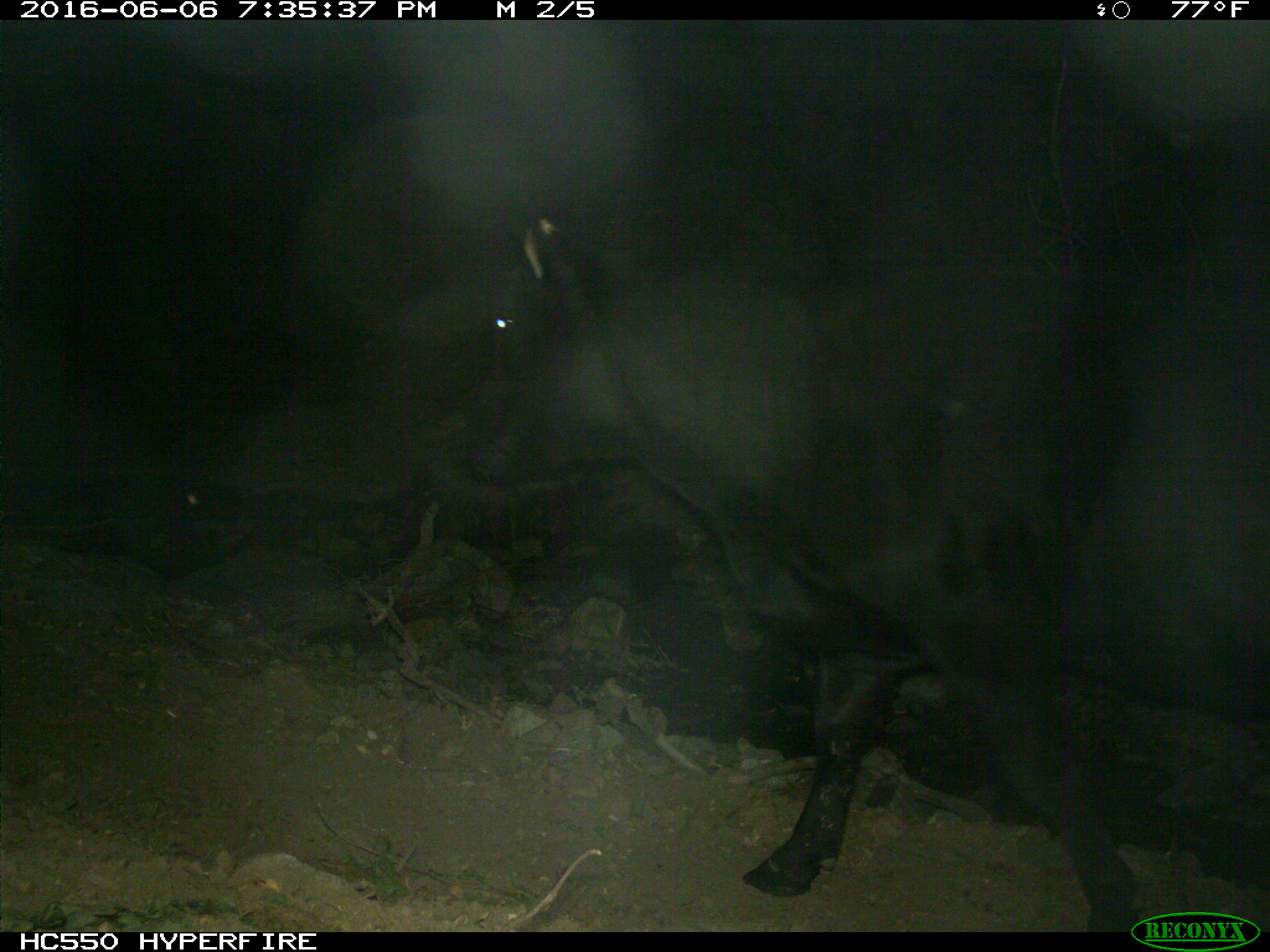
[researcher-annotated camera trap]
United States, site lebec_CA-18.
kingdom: Animalia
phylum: Chordata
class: Mammalia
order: Artiodactyla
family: Bovidae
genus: Bos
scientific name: Bos taurus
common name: domestic cow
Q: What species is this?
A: Bos taurus (domestic cow).